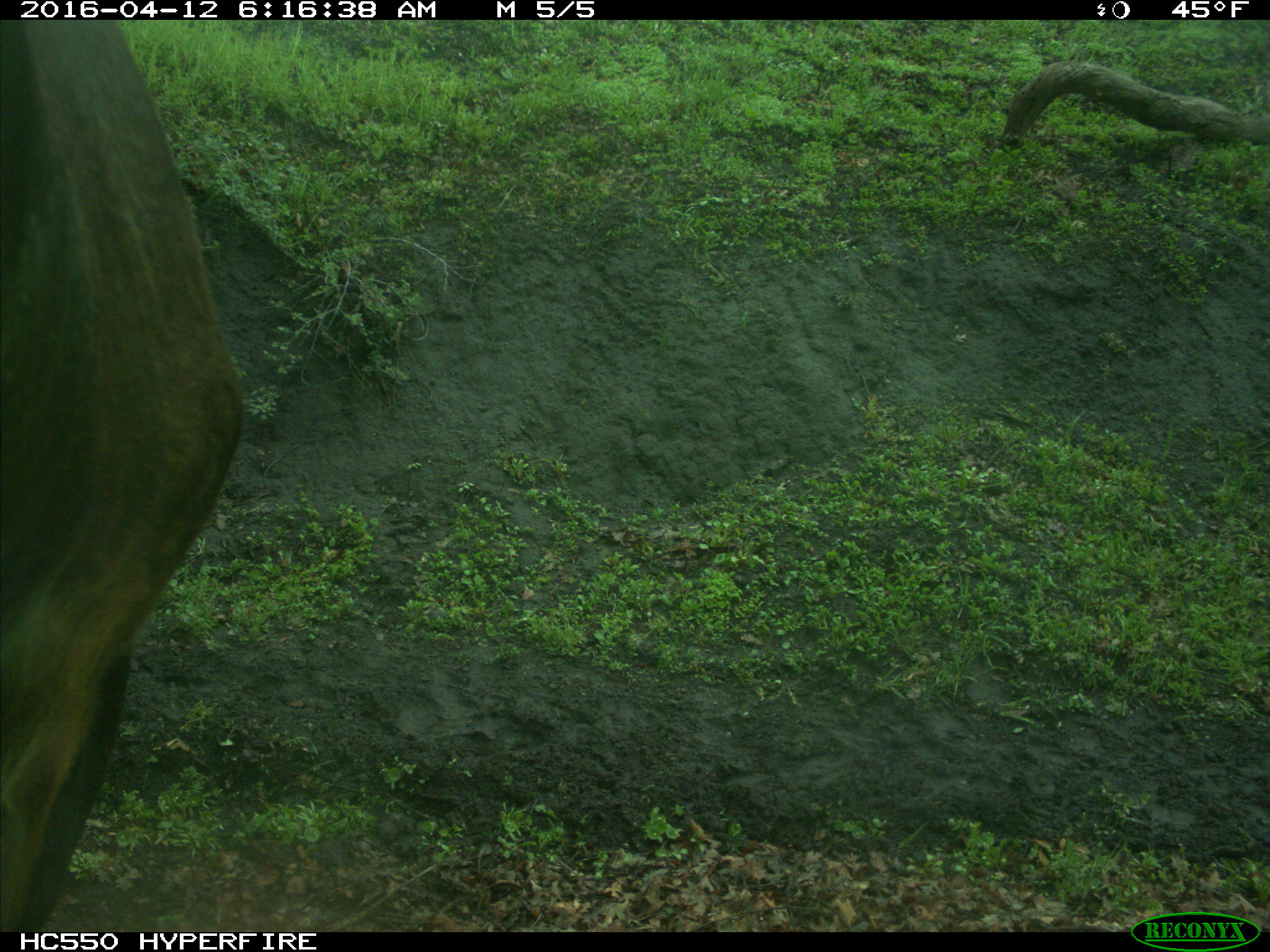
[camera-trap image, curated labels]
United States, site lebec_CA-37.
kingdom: Animalia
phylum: Chordata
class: Mammalia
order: Artiodactyla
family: Bovidae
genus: Bos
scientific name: Bos taurus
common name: domestic cow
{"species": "Bos taurus (domestic cow)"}